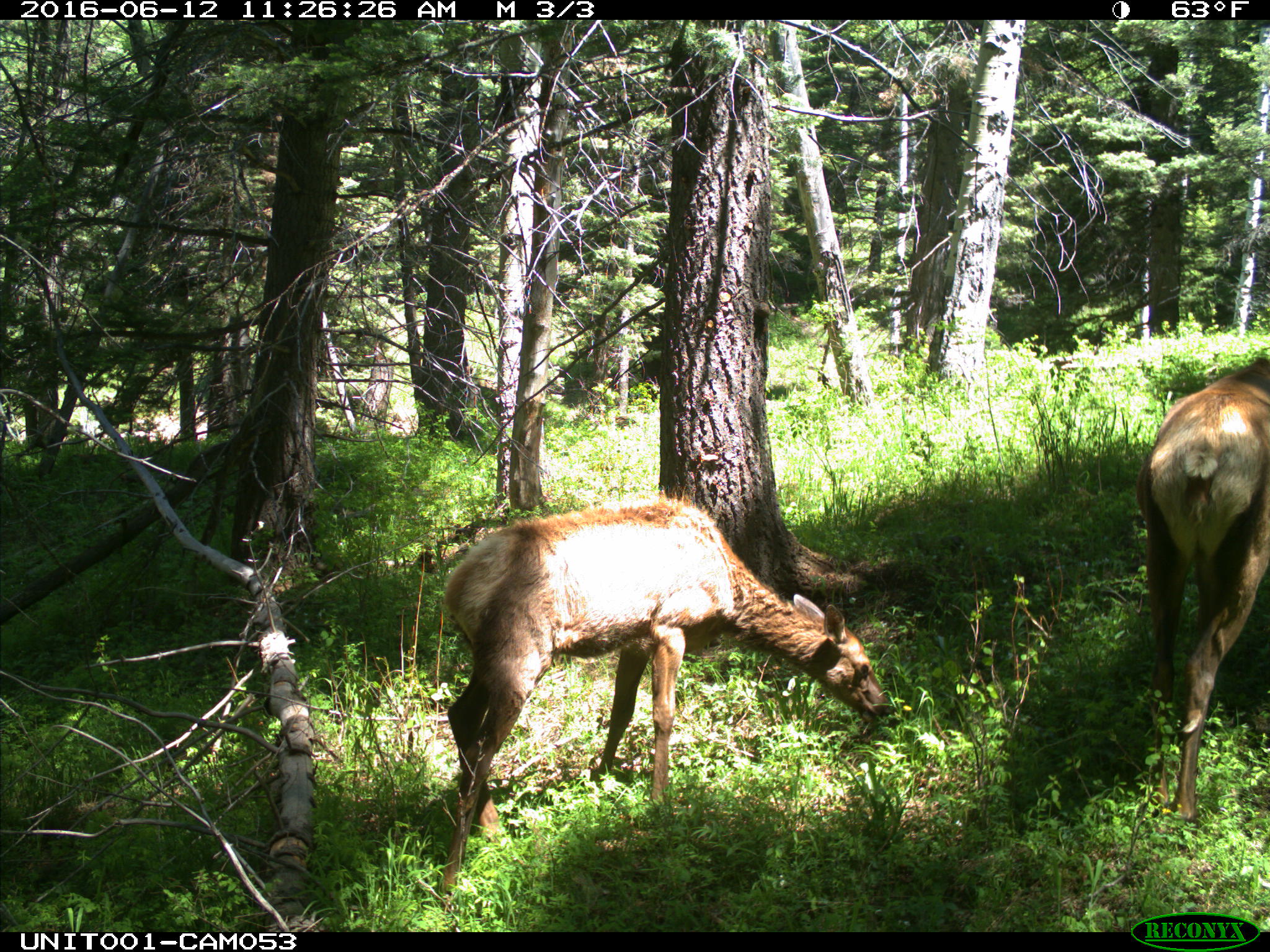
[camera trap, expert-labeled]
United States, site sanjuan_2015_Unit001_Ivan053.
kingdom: Animalia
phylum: Chordata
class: Mammalia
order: Artiodactyla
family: Cervidae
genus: Cervus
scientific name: Cervus elaphus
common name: red deer